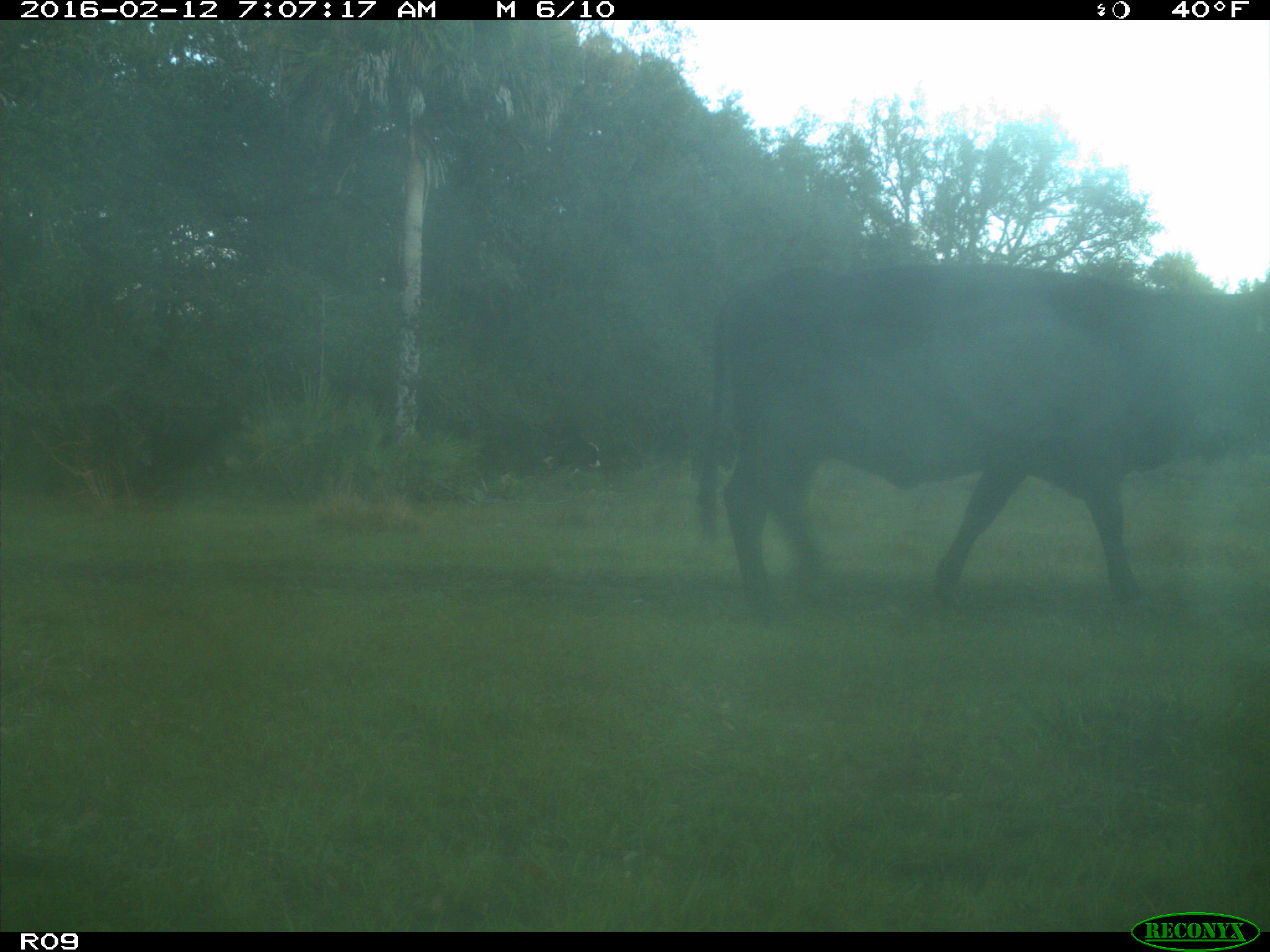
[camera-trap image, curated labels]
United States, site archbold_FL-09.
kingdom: Animalia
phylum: Chordata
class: Mammalia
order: Artiodactyla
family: Bovidae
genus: Bos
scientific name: Bos taurus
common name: domestic cow